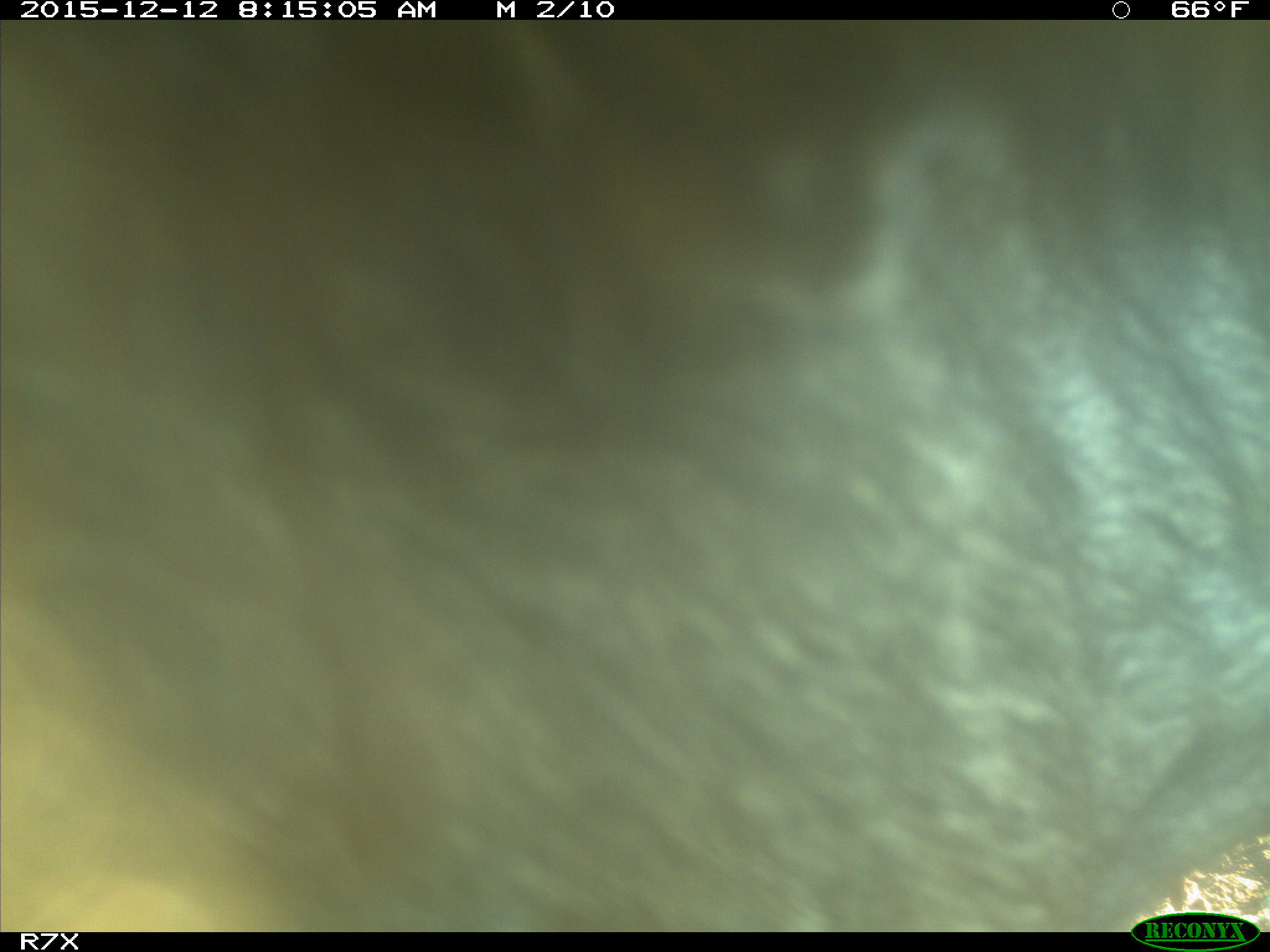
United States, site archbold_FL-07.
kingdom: Animalia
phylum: Chordata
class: Mammalia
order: Artiodactyla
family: Bovidae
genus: Bos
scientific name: Bos taurus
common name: domestic cow